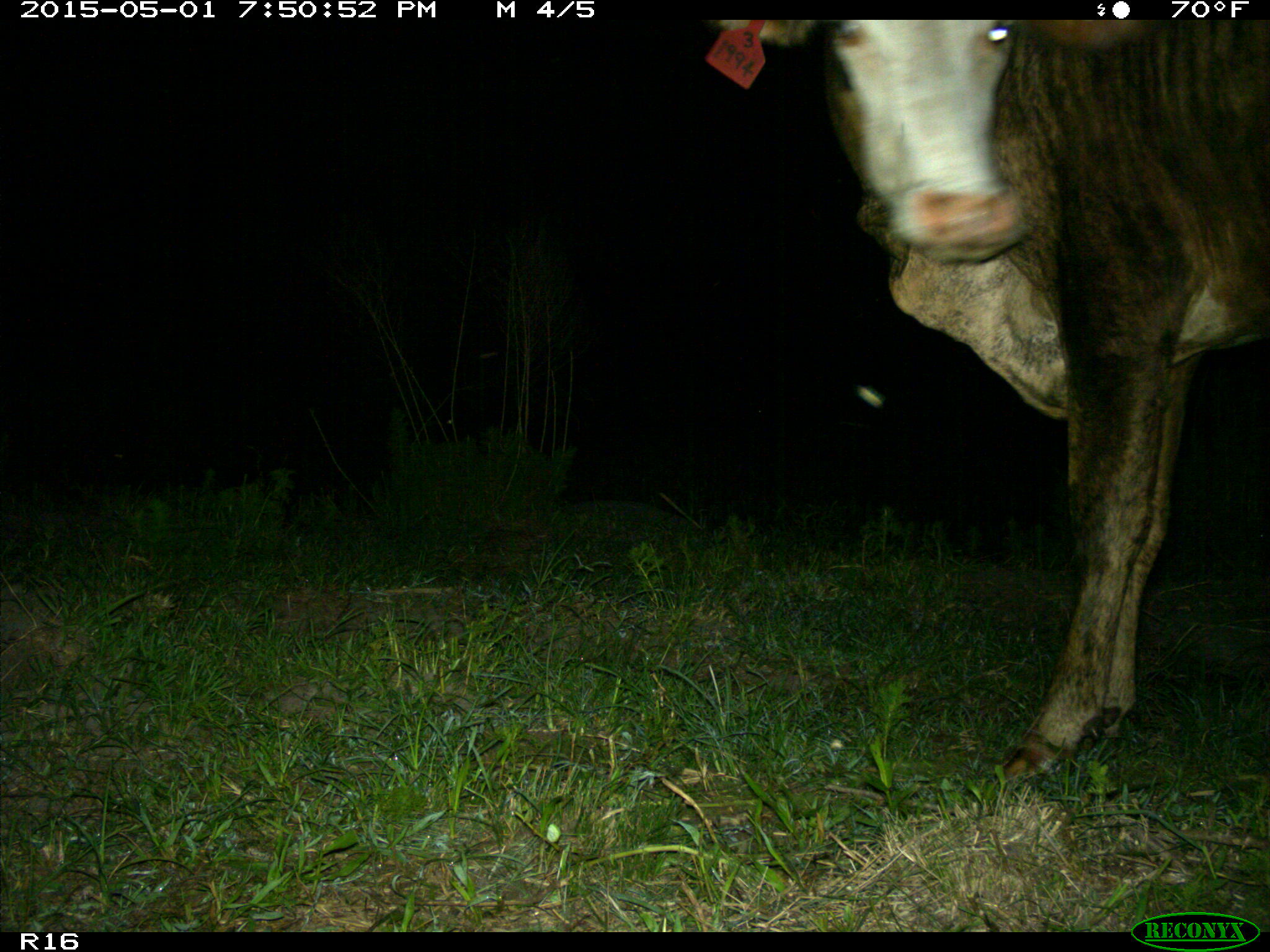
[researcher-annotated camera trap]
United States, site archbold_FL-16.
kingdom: Animalia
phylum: Chordata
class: Mammalia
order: Artiodactyla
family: Bovidae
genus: Bos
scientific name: Bos taurus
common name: domestic cow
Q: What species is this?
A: Bos taurus (domestic cow).